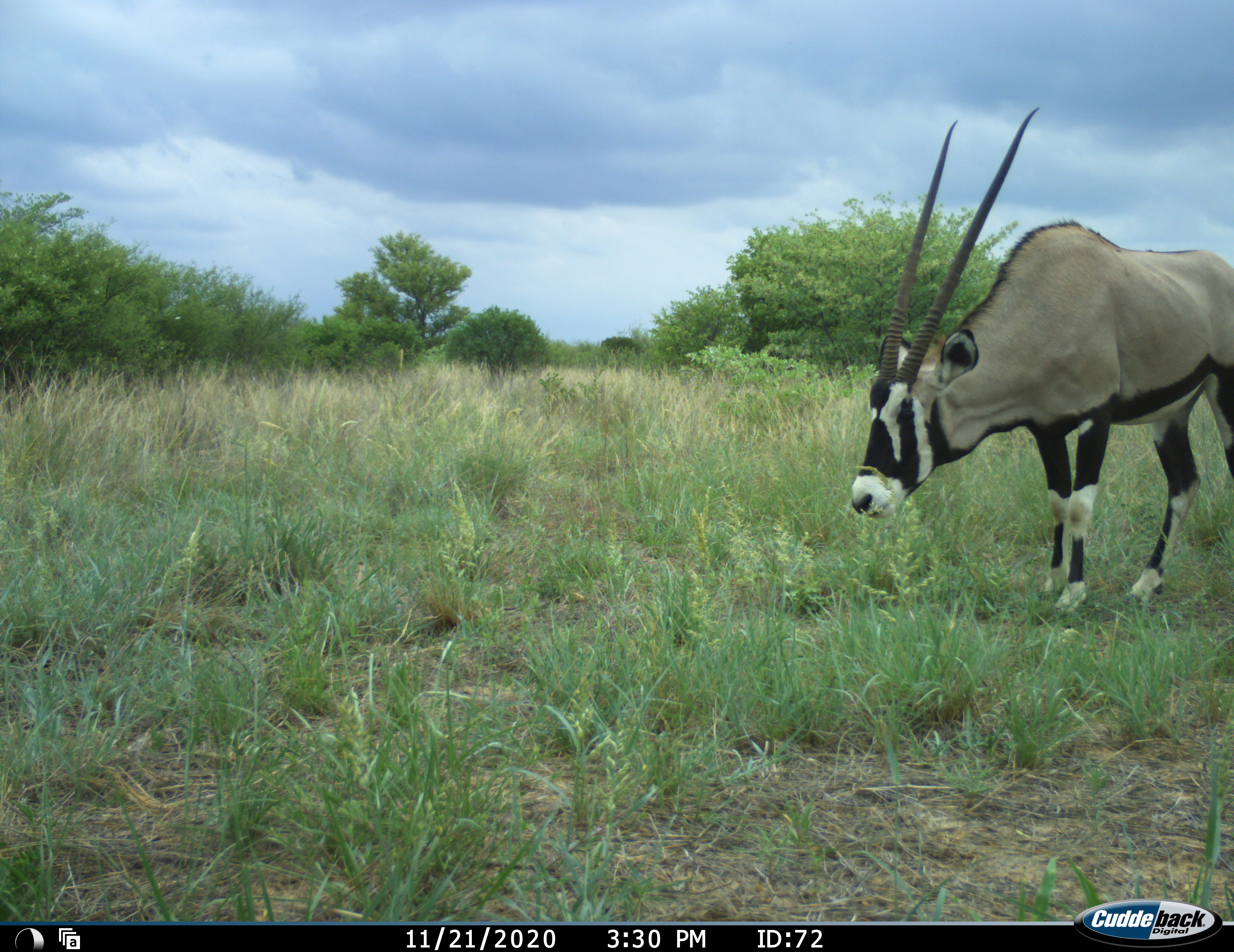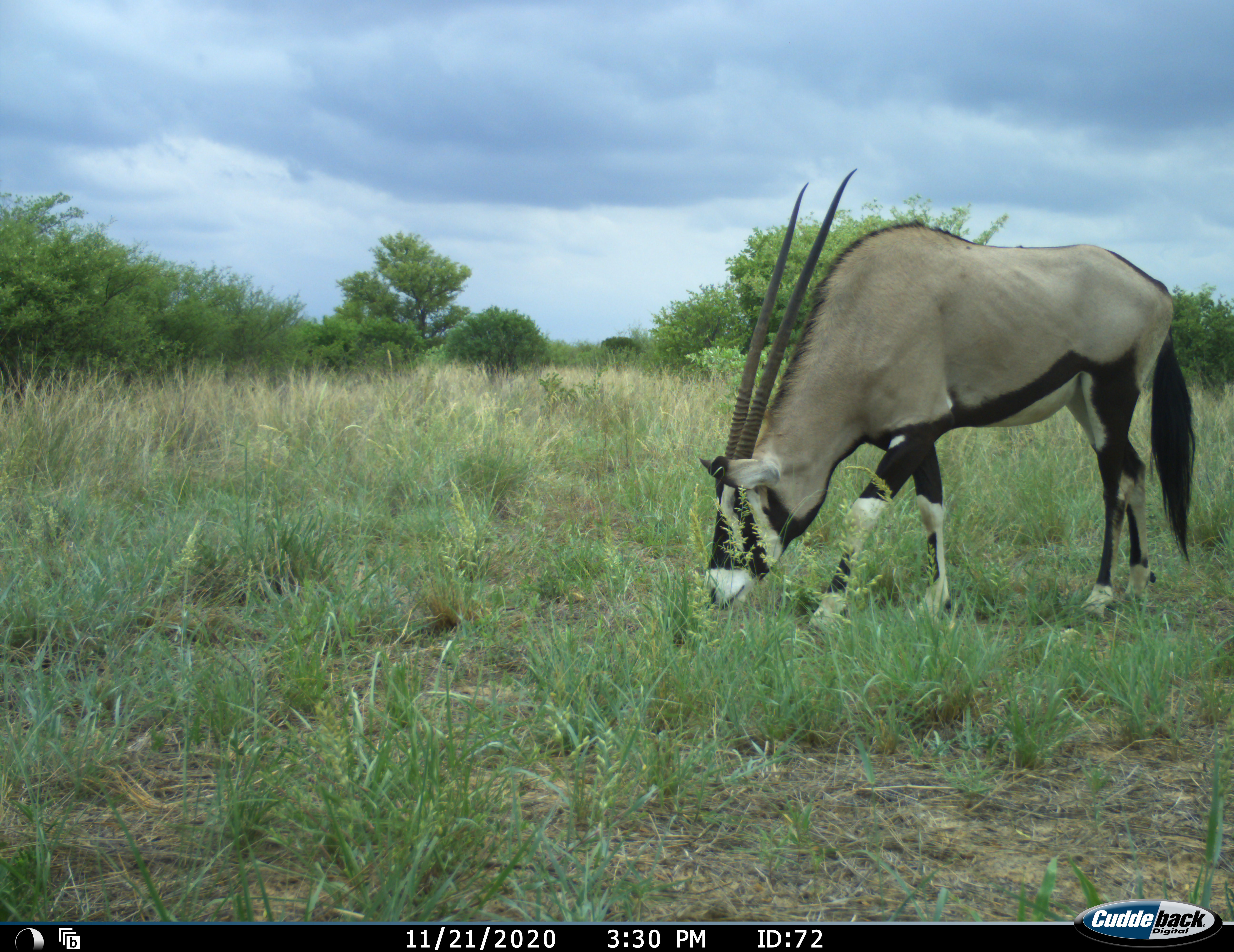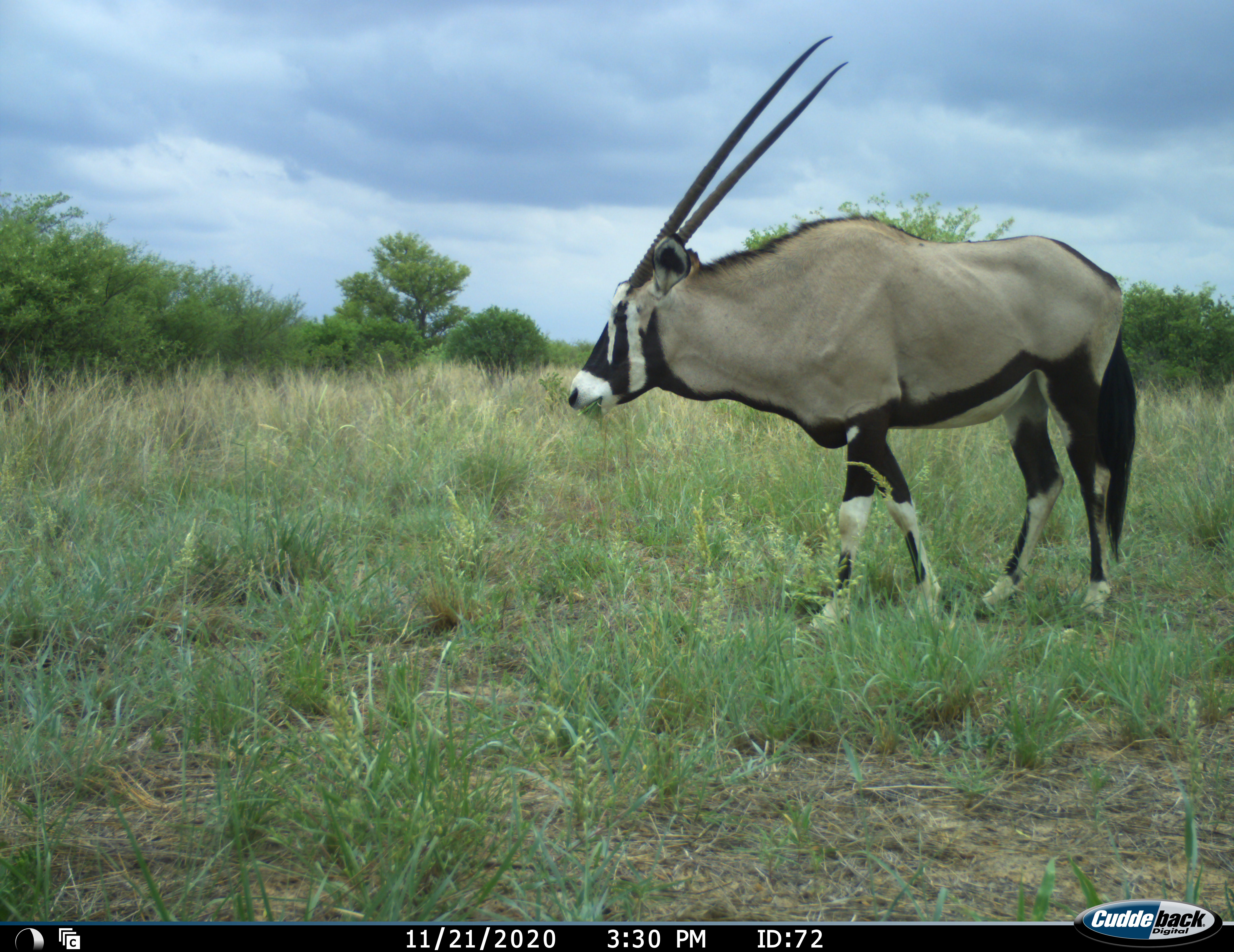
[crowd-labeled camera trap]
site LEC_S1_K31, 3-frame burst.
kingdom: Animalia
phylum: Chordata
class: Mammalia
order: Artiodactyla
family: Bovidae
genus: Oryx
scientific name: Oryx gazella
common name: gemsbok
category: oryx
Oryx (gemsbok) (Oryx gazella), count 1. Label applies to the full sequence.